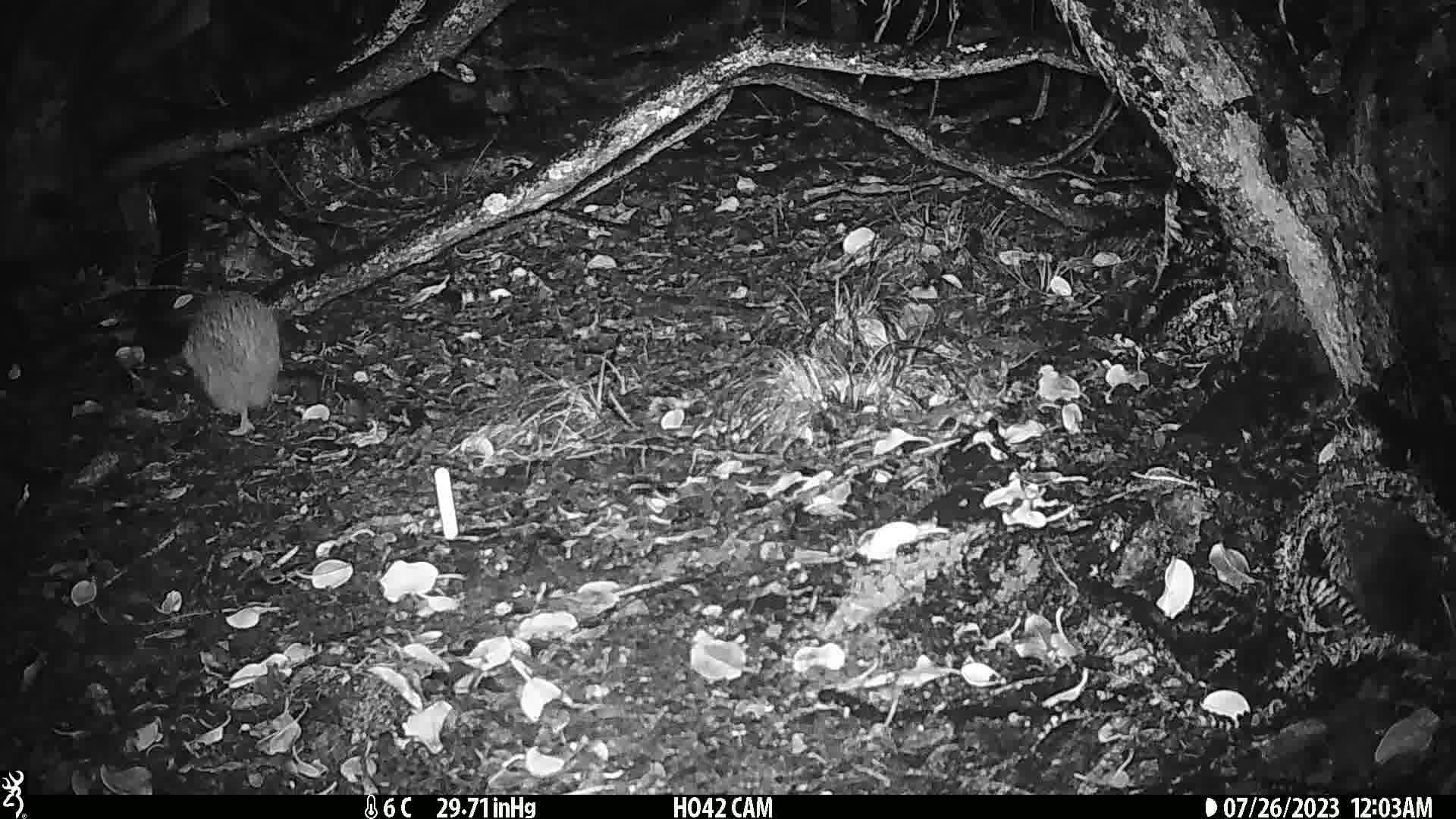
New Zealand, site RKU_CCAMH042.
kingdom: Animalia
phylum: Chordata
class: Aves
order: Apterygiformes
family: Apterygidae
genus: Apteryx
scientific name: Apteryx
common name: kiwi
Kiwi (Apteryx).